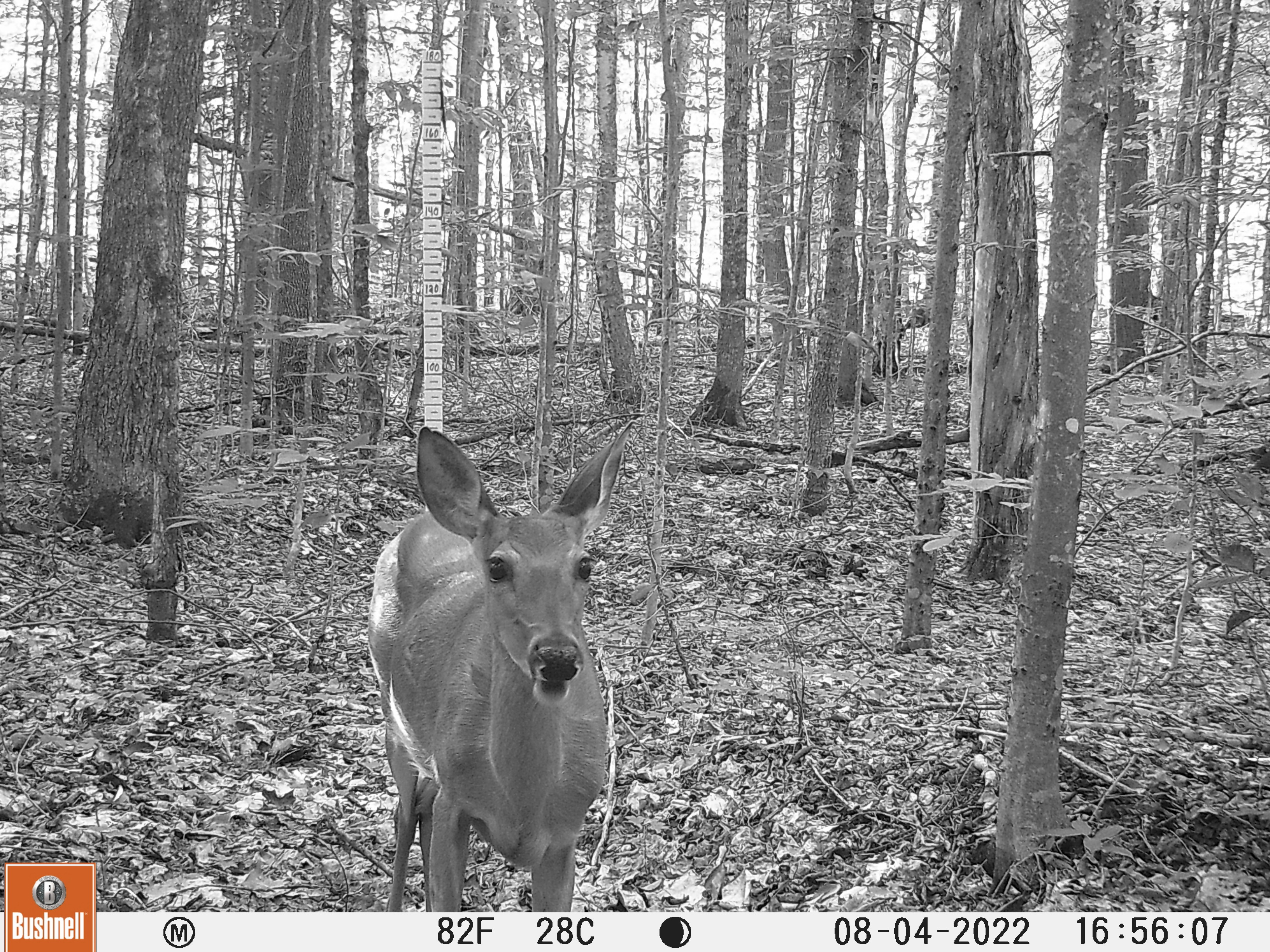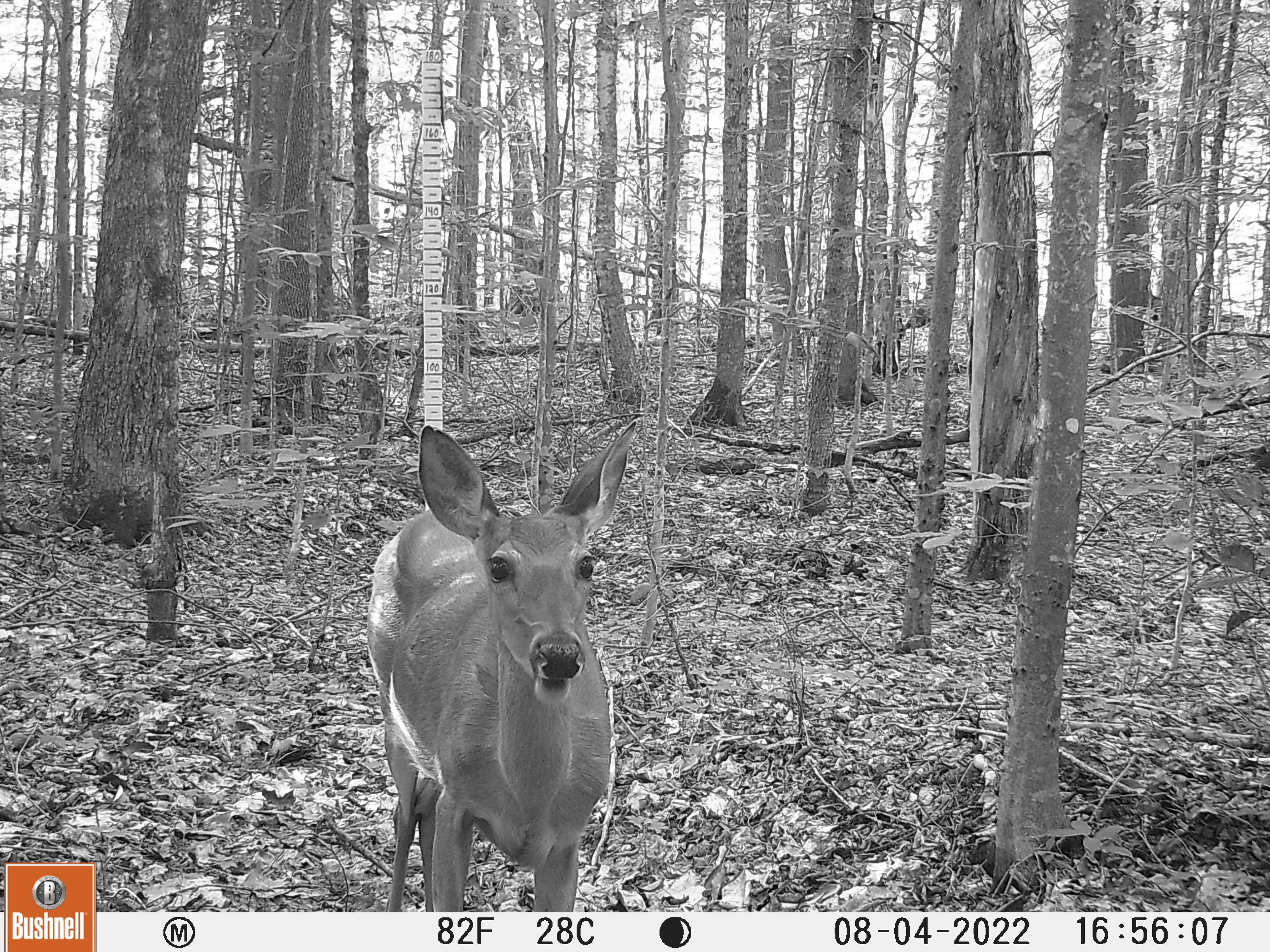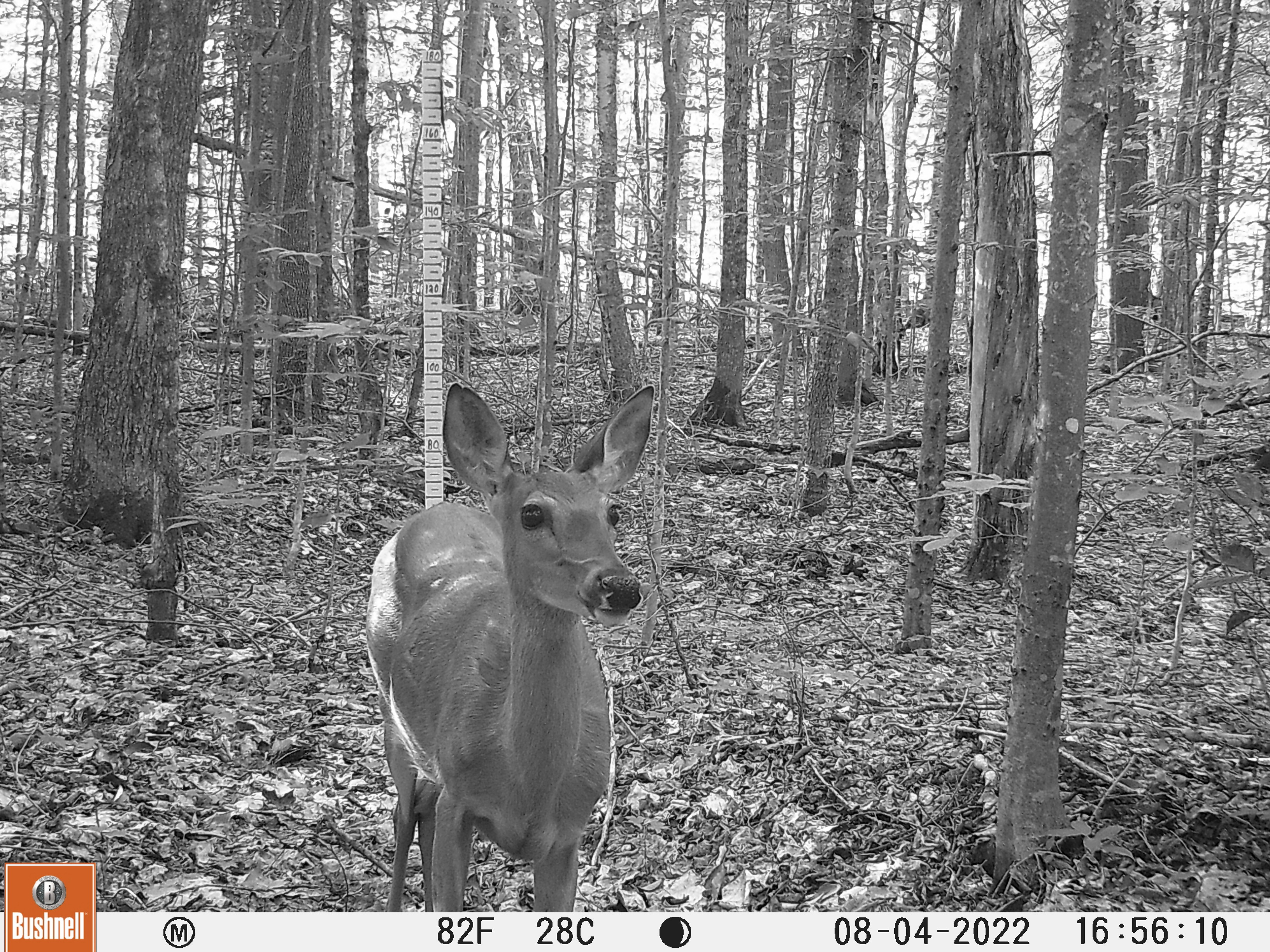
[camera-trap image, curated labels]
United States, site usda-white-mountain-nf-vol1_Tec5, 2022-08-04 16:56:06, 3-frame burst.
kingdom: Animalia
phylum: Chordata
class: Mammalia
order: Artiodactyla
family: Cervidae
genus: Odocoileus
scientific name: Odocoileus virginianus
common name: white-tailed deer